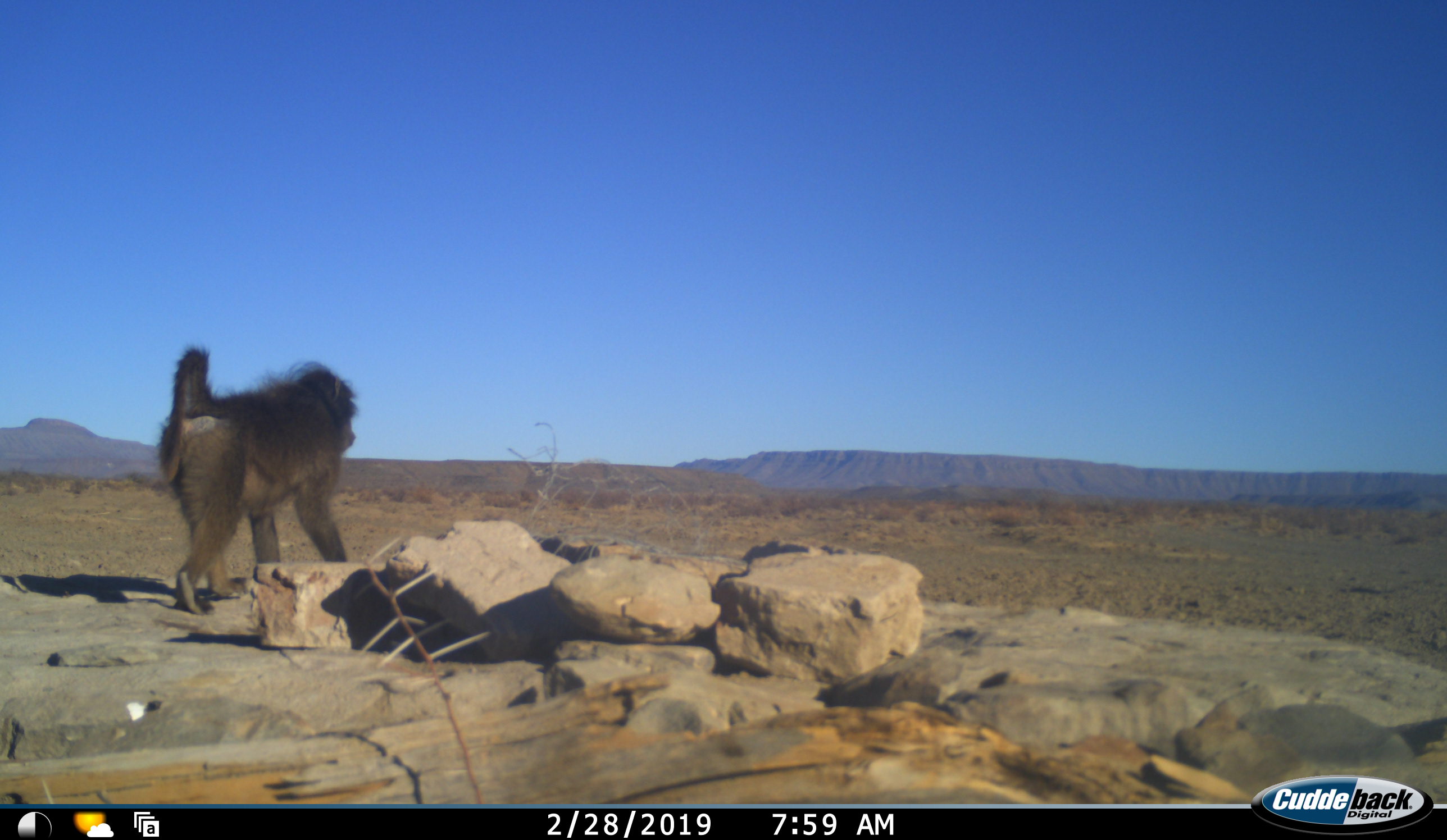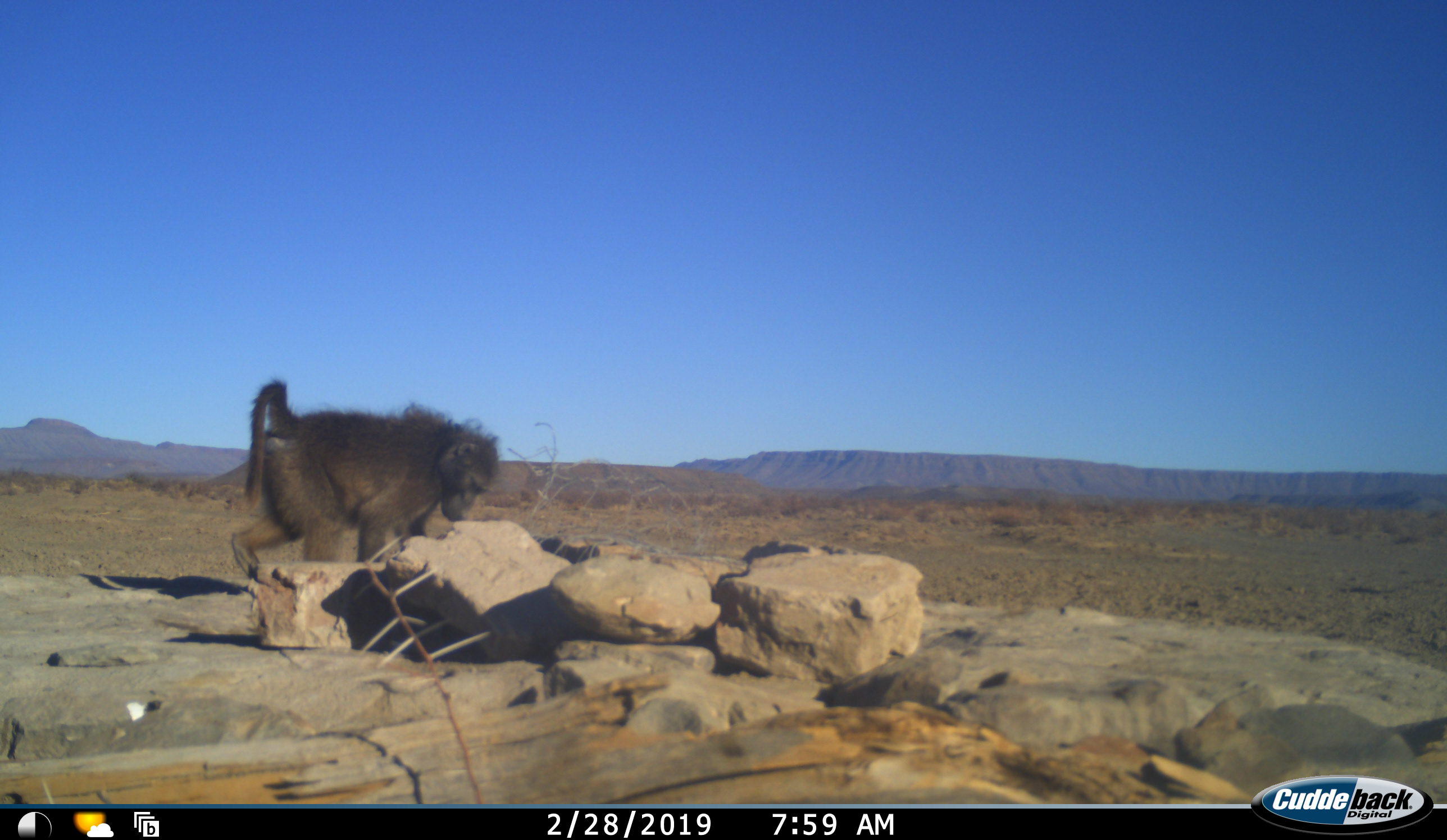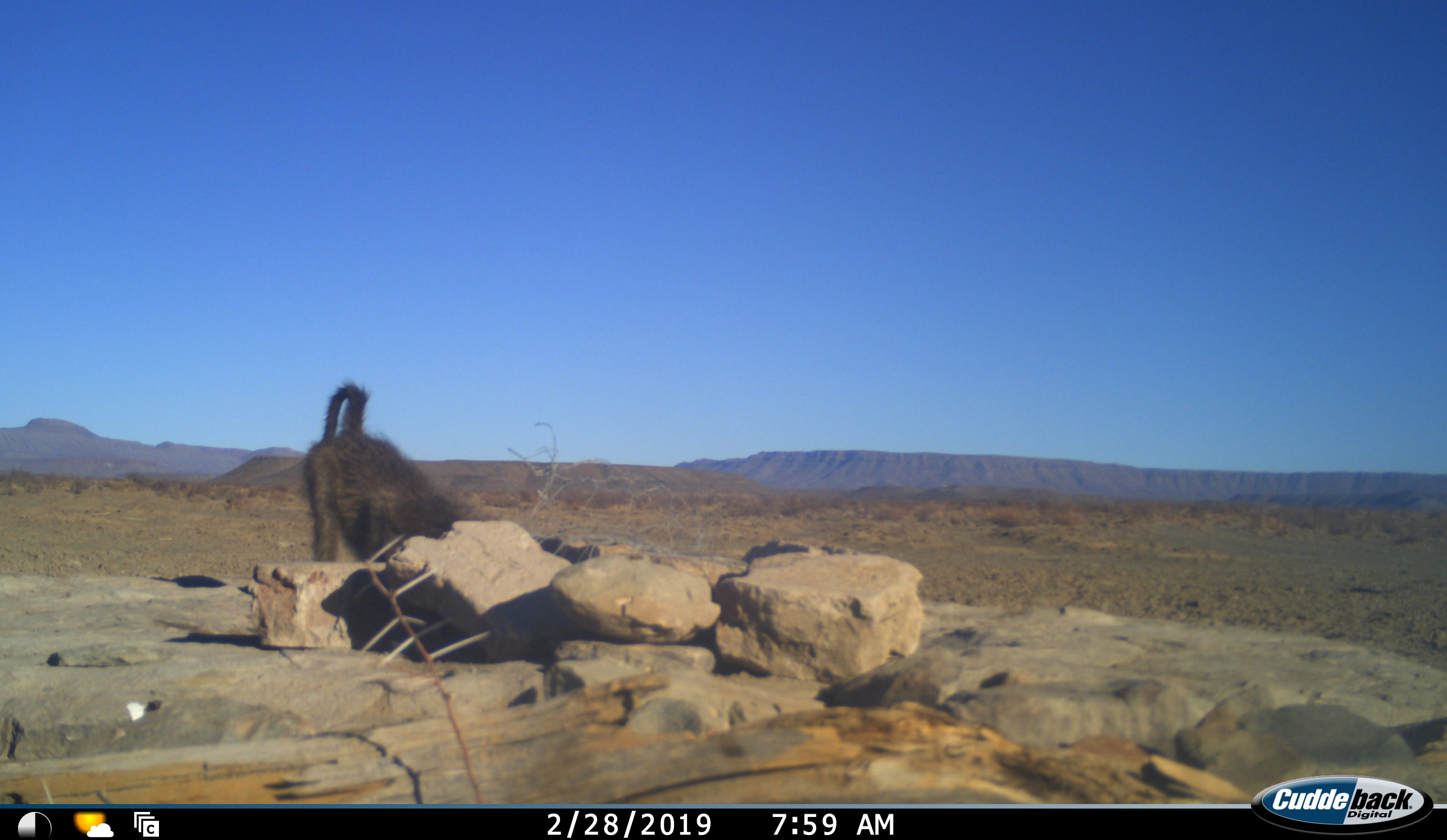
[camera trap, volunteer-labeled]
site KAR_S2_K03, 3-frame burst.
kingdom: Animalia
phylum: Chordata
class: Mammalia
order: Primates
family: Cercopithecidae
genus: Papio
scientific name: Papio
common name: baboon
Baboon (Papio), count 1. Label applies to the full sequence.